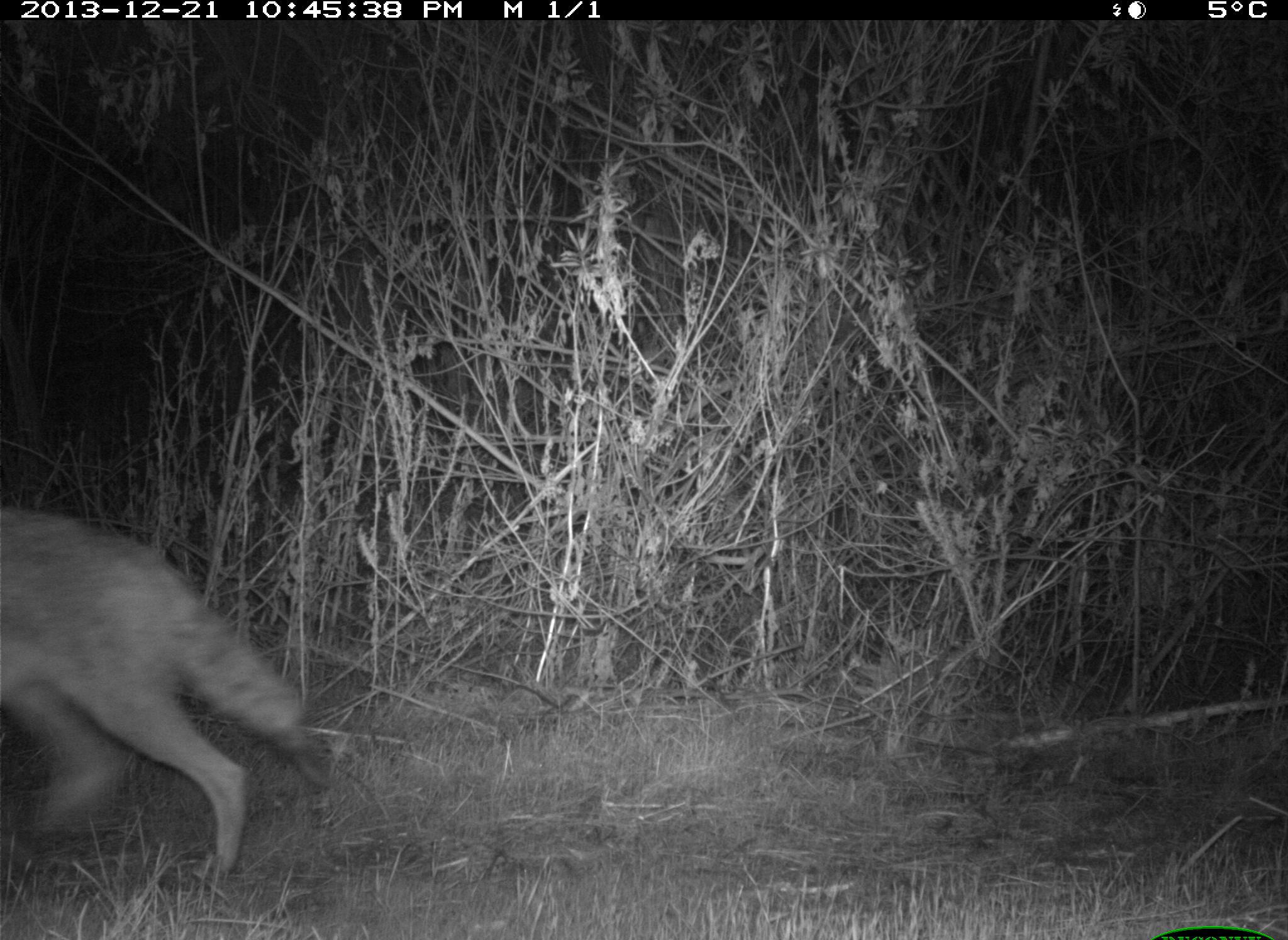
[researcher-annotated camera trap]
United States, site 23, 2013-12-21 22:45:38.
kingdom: Animalia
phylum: Chordata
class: Mammalia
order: Carnivora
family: Canidae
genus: Canis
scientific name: Canis latrans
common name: coyote